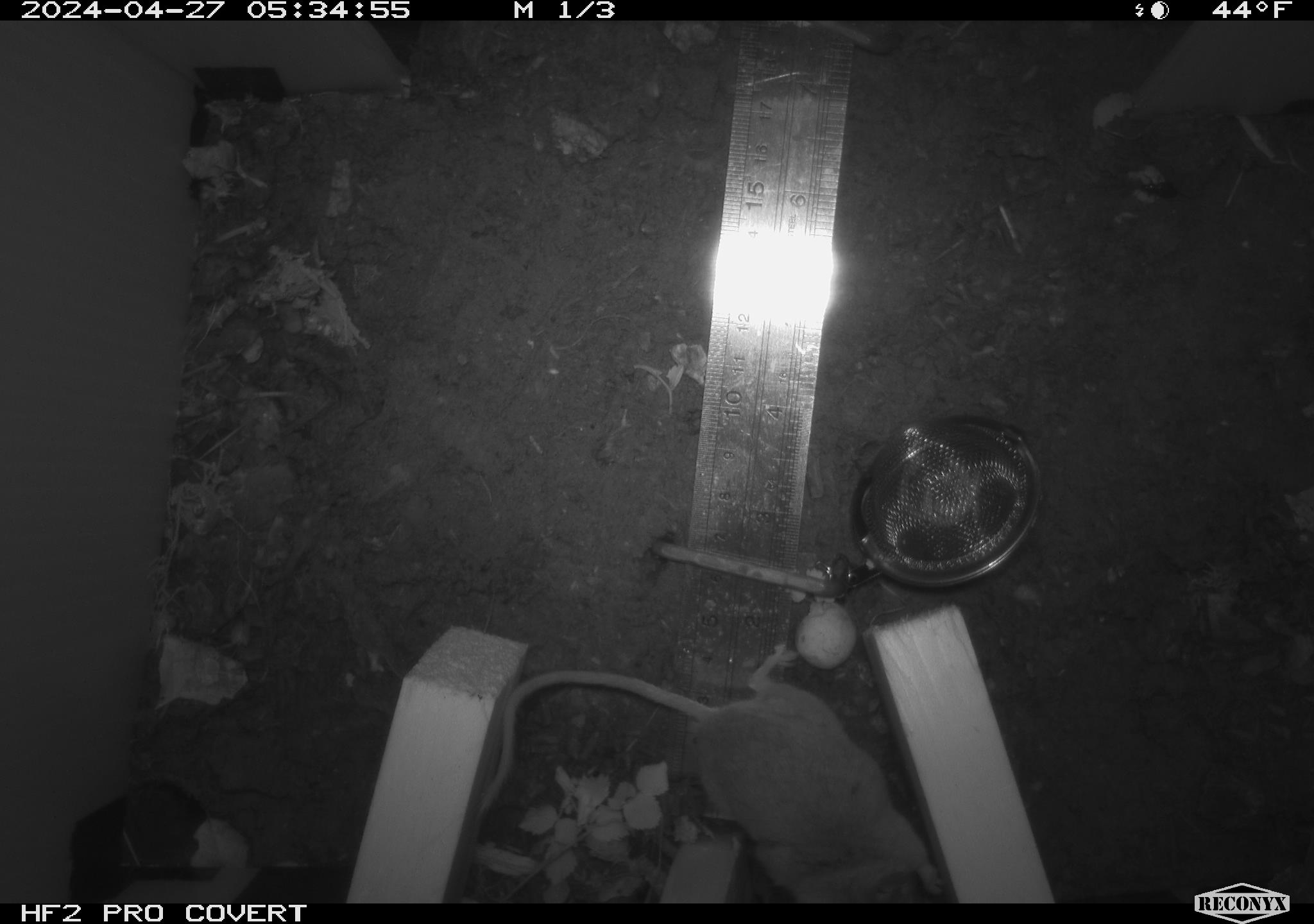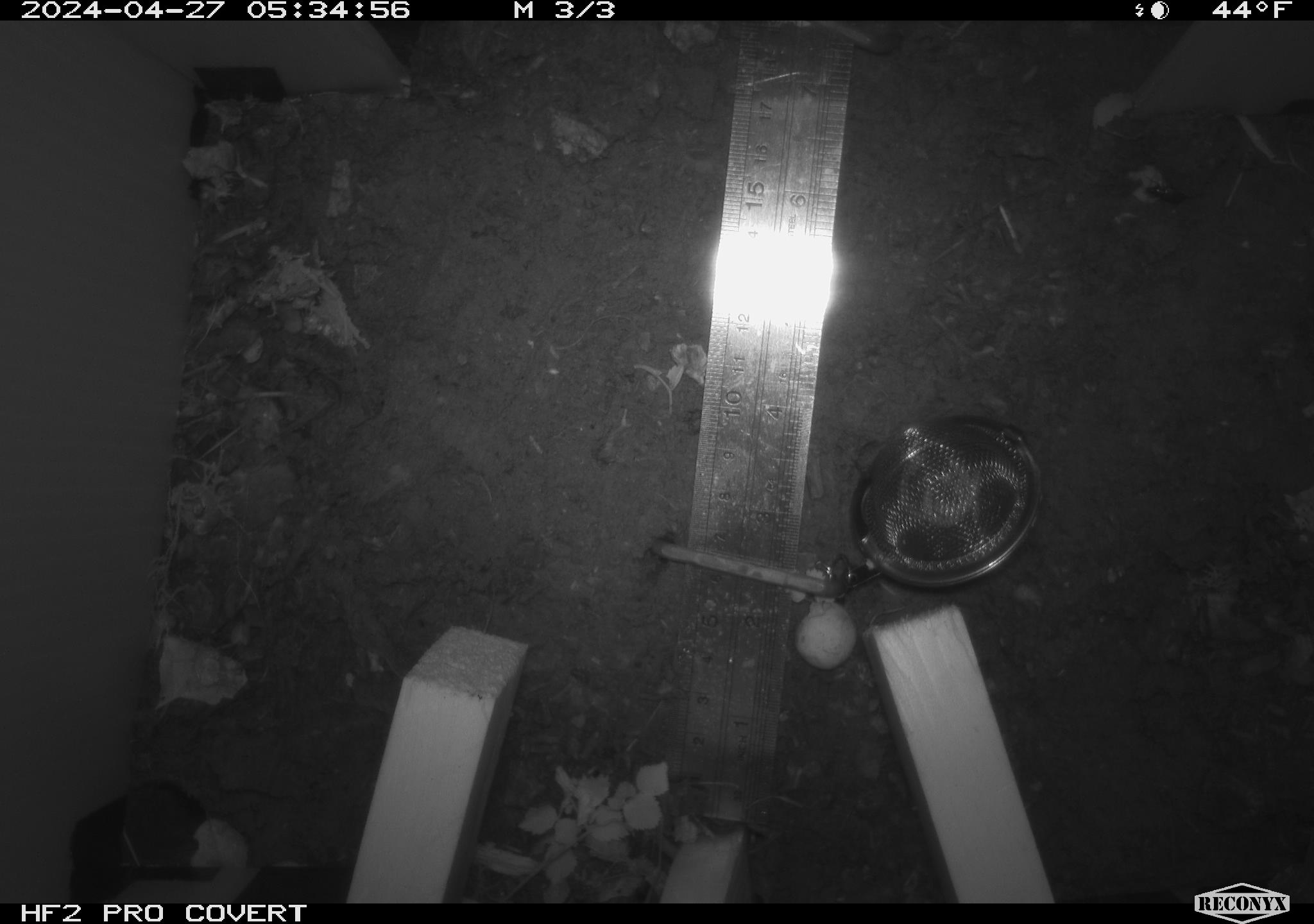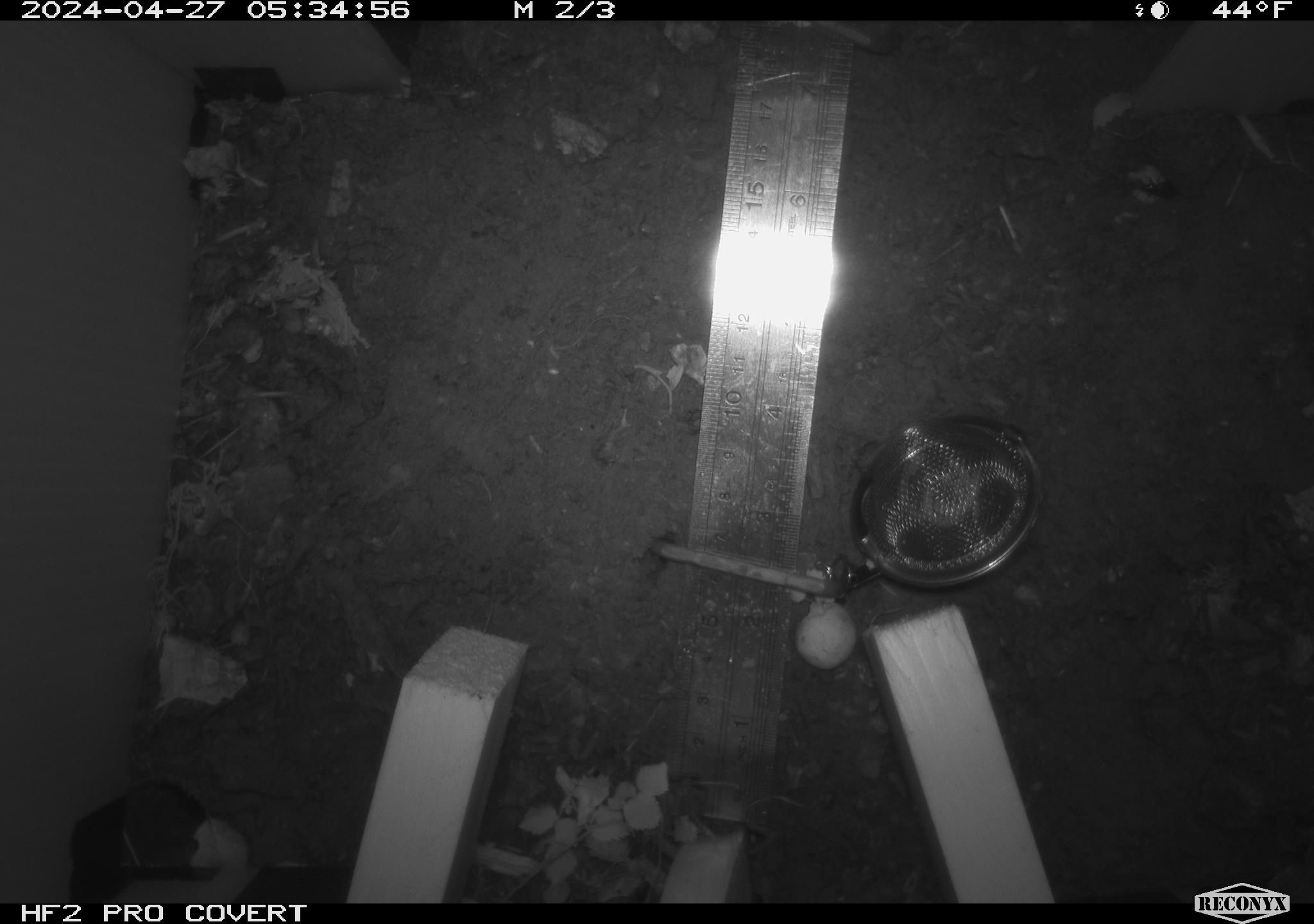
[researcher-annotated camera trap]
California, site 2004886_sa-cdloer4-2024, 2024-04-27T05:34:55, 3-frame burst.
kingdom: Animalia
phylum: Chordata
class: Mammalia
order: Rodentia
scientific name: Rodentia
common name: mouse species